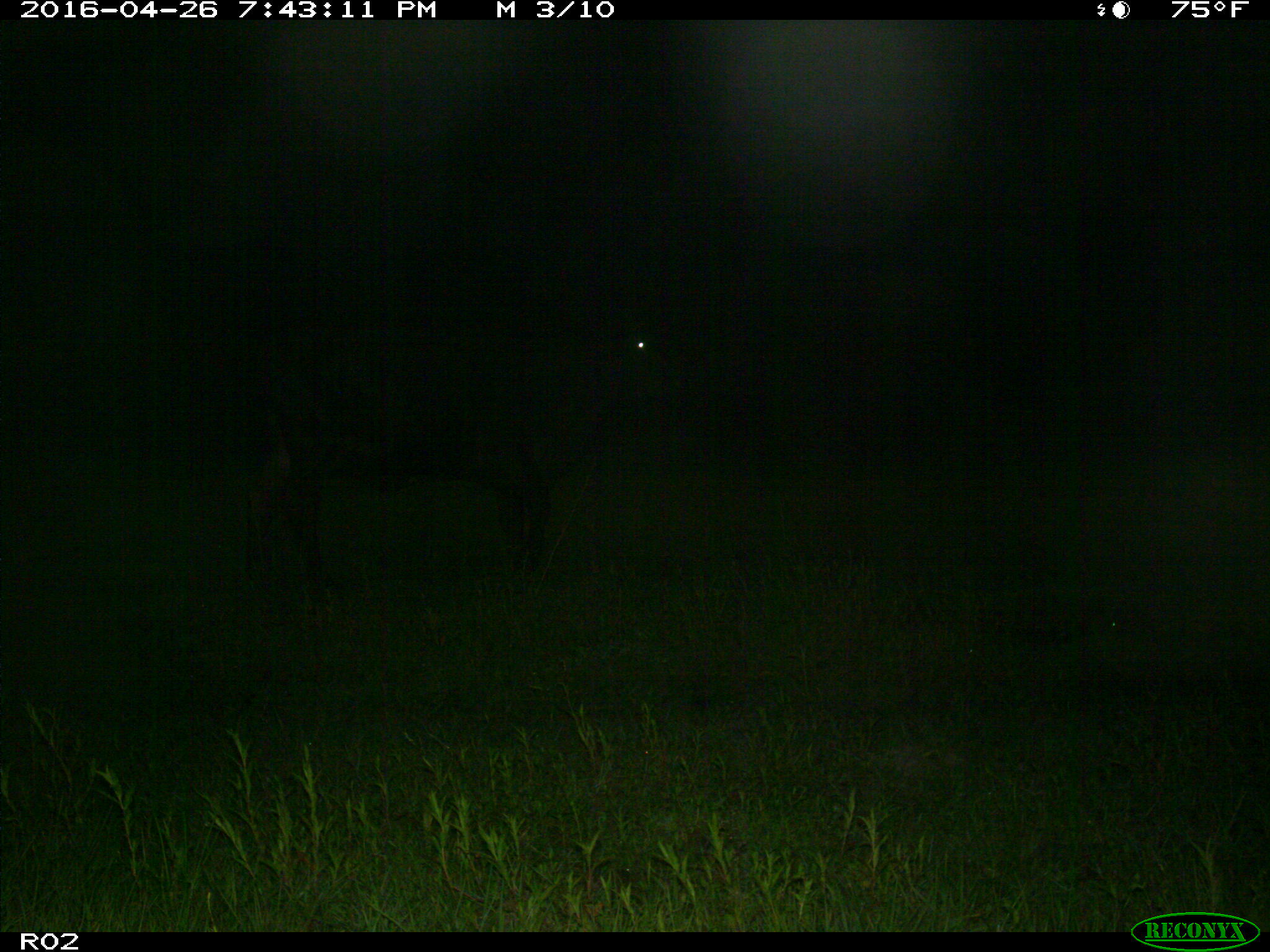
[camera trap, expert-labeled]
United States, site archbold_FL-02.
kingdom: Animalia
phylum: Chordata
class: Mammalia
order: Artiodactyla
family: Bovidae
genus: Bos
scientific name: Bos taurus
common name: domestic cow